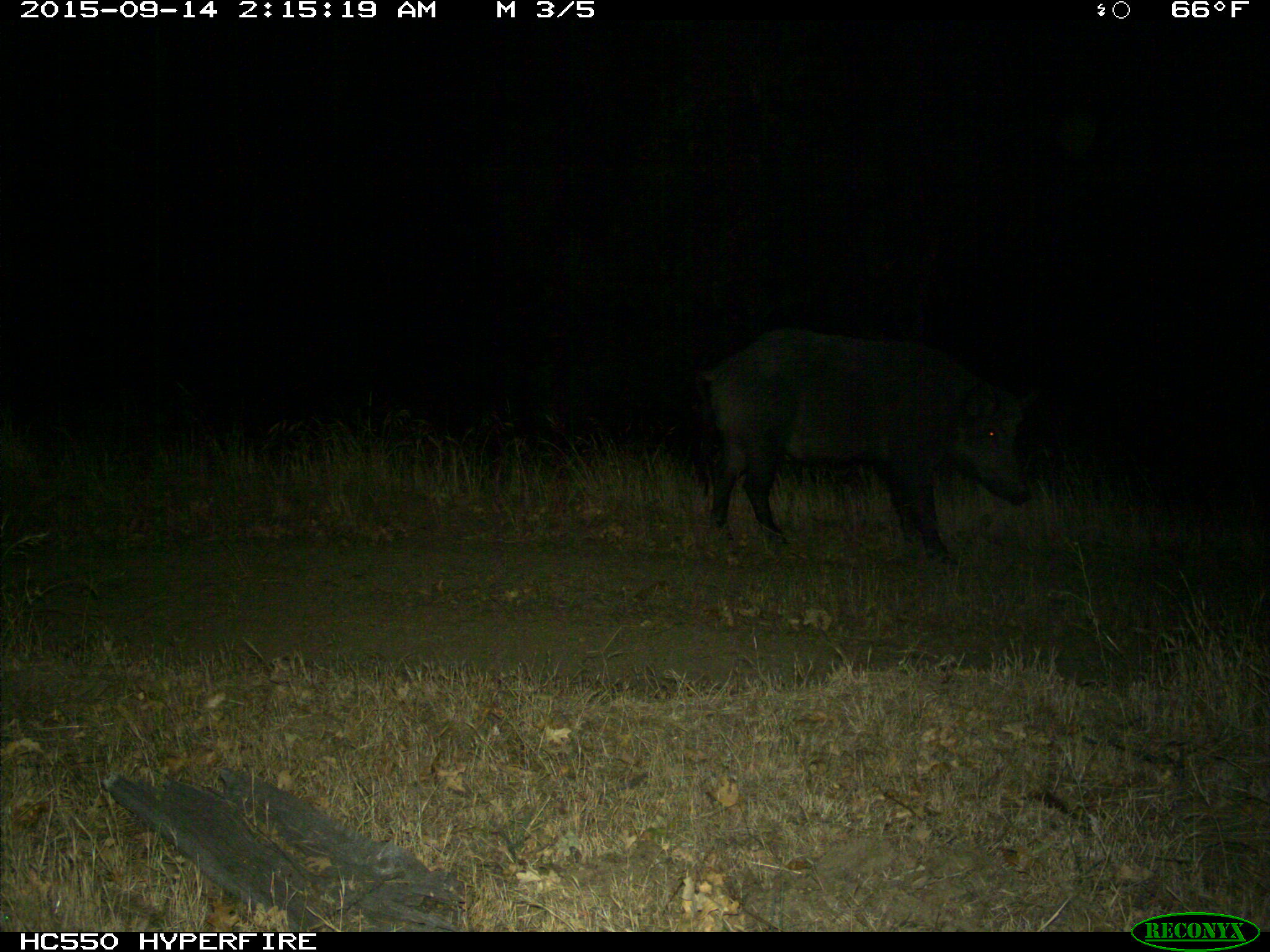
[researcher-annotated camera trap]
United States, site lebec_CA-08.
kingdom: Animalia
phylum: Chordata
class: Mammalia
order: Artiodactyla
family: Suidae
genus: Sus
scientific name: Sus scrofa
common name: wild boar